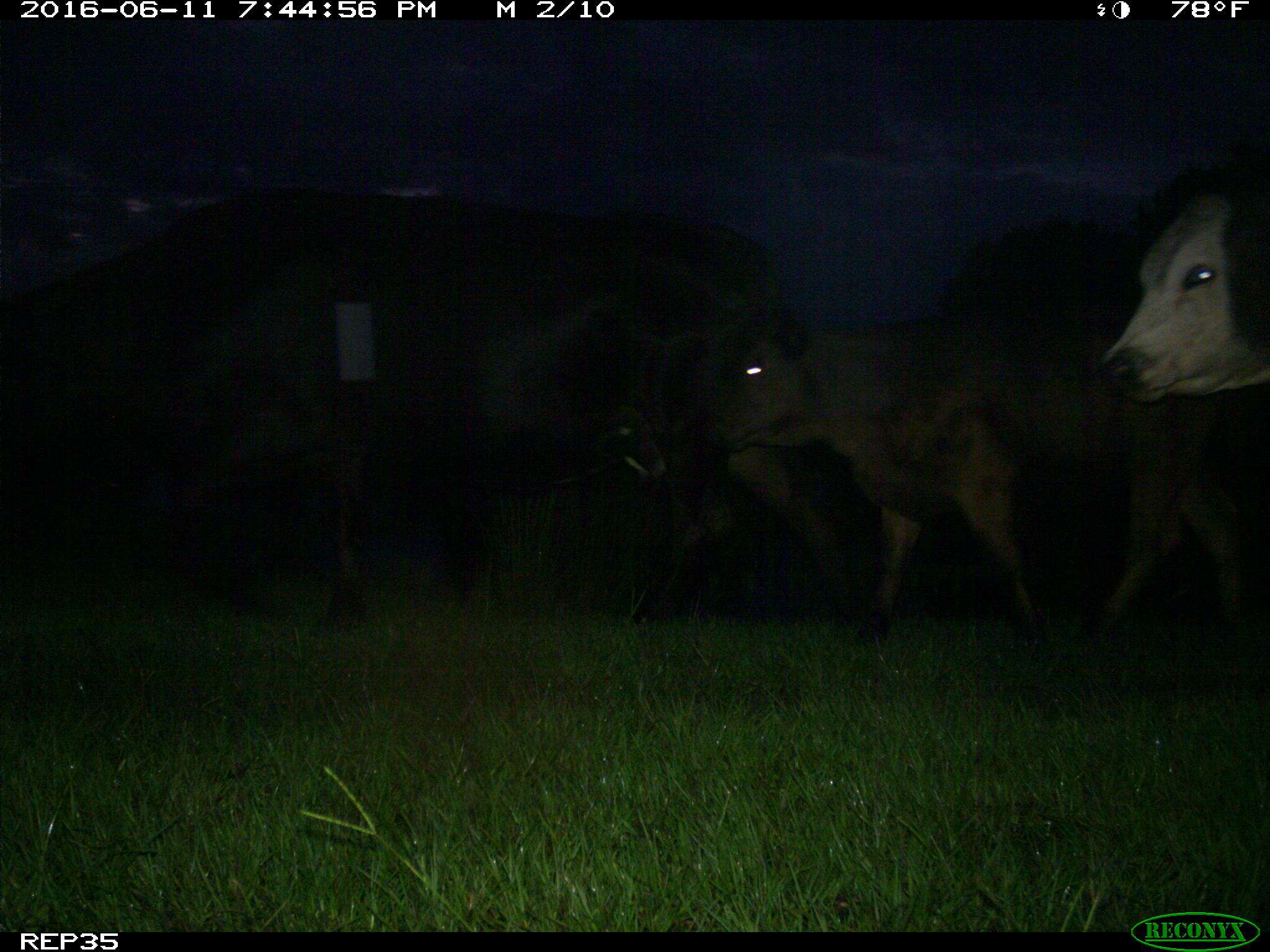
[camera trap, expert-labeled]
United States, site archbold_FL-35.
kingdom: Animalia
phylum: Chordata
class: Mammalia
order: Artiodactyla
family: Bovidae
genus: Bos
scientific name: Bos taurus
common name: domestic cow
Bos taurus (domestic cow).